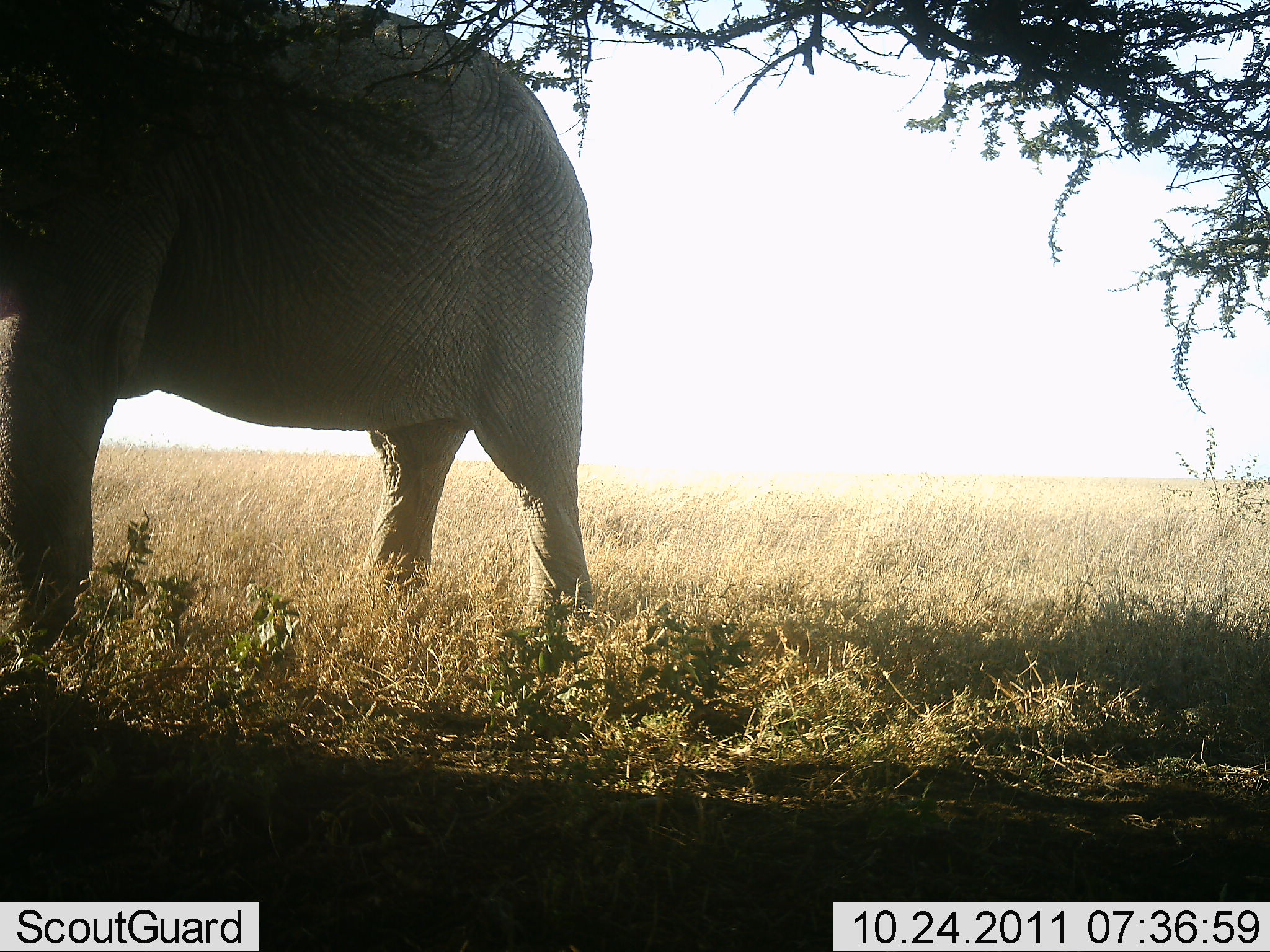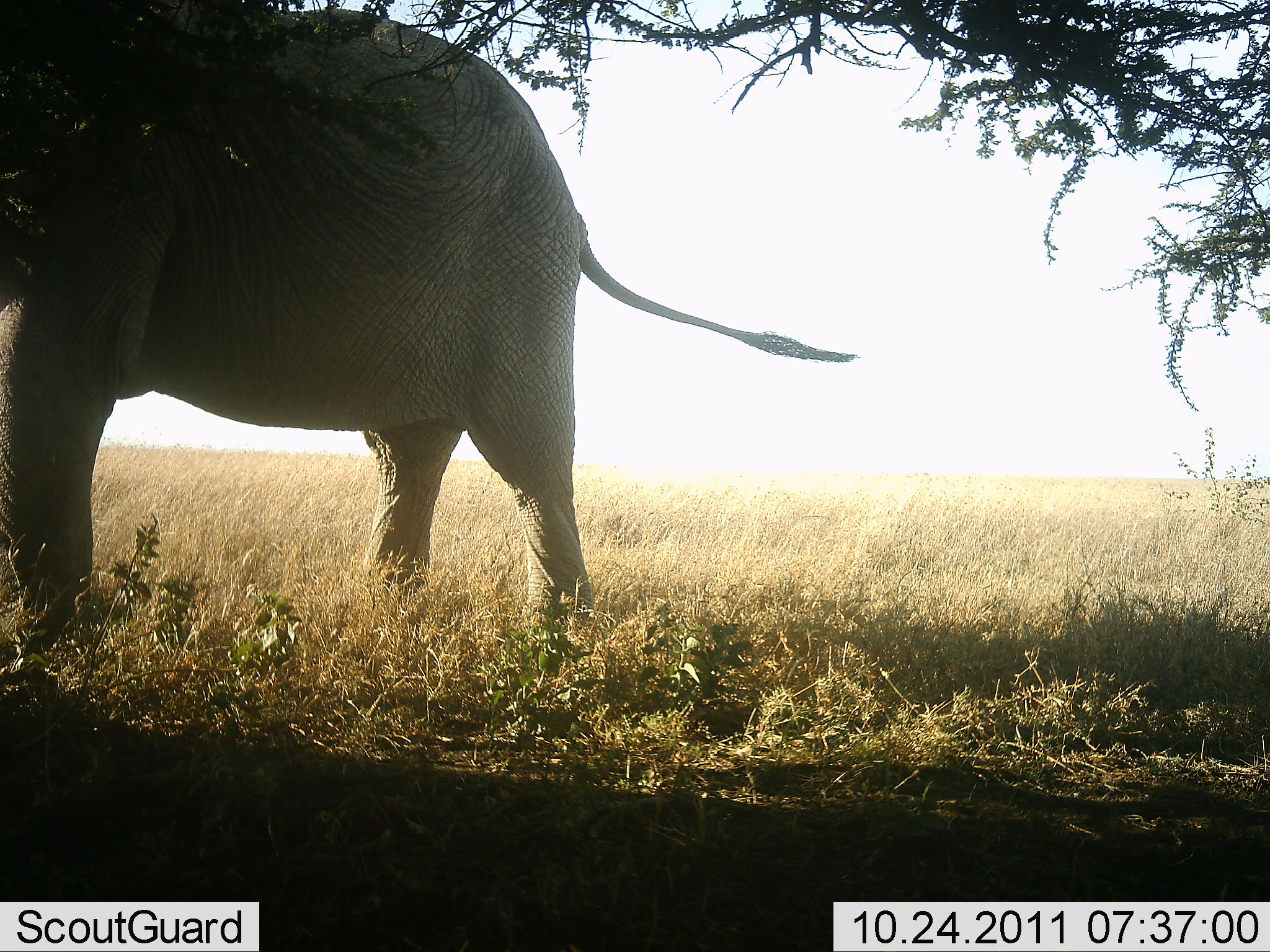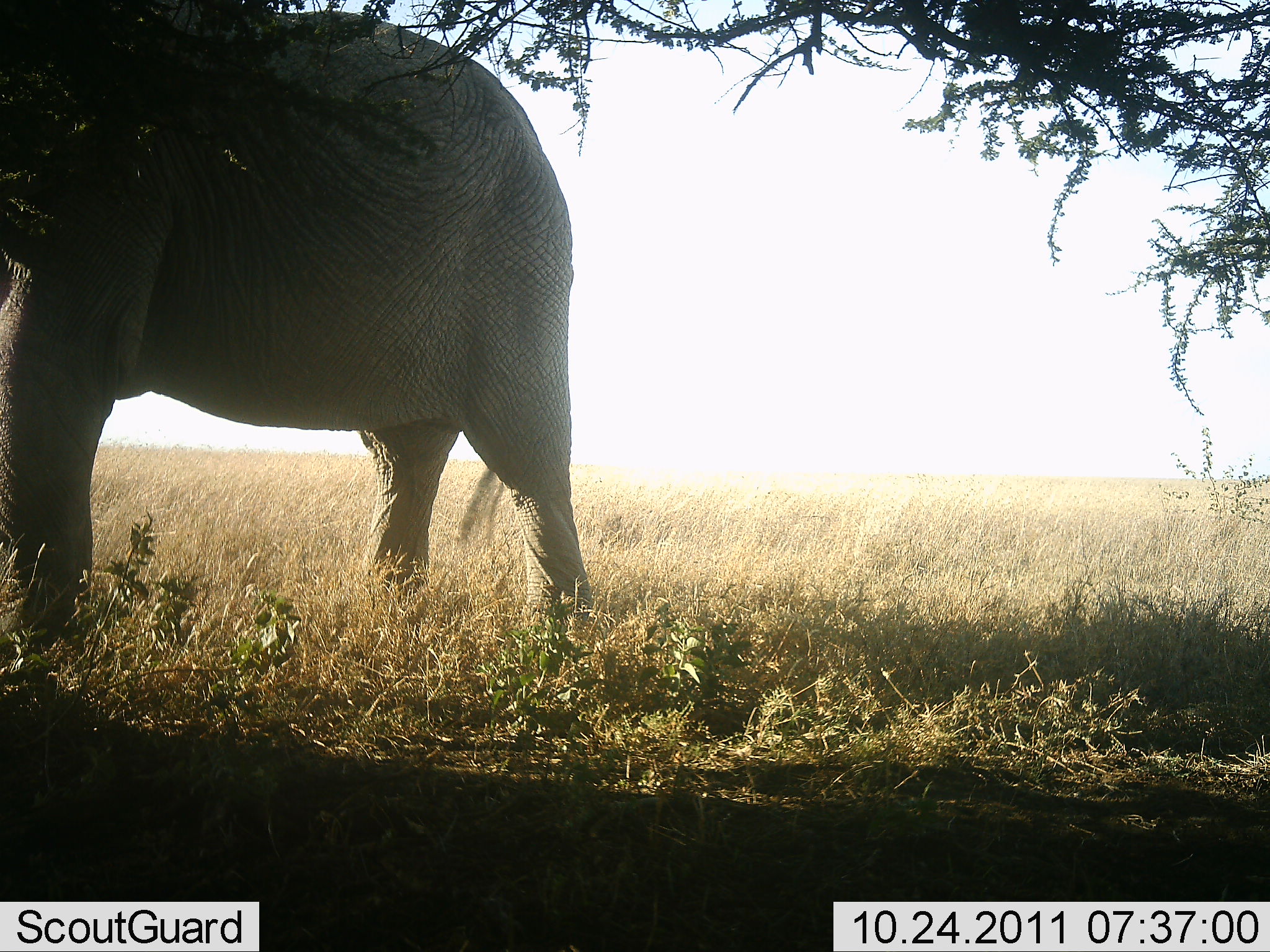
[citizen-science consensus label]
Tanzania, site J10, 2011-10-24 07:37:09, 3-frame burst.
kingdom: Animalia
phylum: Chordata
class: Mammalia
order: Proboscidea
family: Elephantidae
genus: Loxodonta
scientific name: Loxodonta africana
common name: african bush elephant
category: elephant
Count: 1.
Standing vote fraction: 69%.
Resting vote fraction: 0%.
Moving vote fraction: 19%.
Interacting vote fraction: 0%.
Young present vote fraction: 0%.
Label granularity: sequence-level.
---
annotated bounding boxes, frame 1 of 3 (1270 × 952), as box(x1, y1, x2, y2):
animal: box(0, 0, 595, 668)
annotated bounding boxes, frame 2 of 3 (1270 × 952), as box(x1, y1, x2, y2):
animal: box(0, 0, 863, 653)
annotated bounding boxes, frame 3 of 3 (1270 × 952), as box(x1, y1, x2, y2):
animal: box(0, 1, 593, 667)